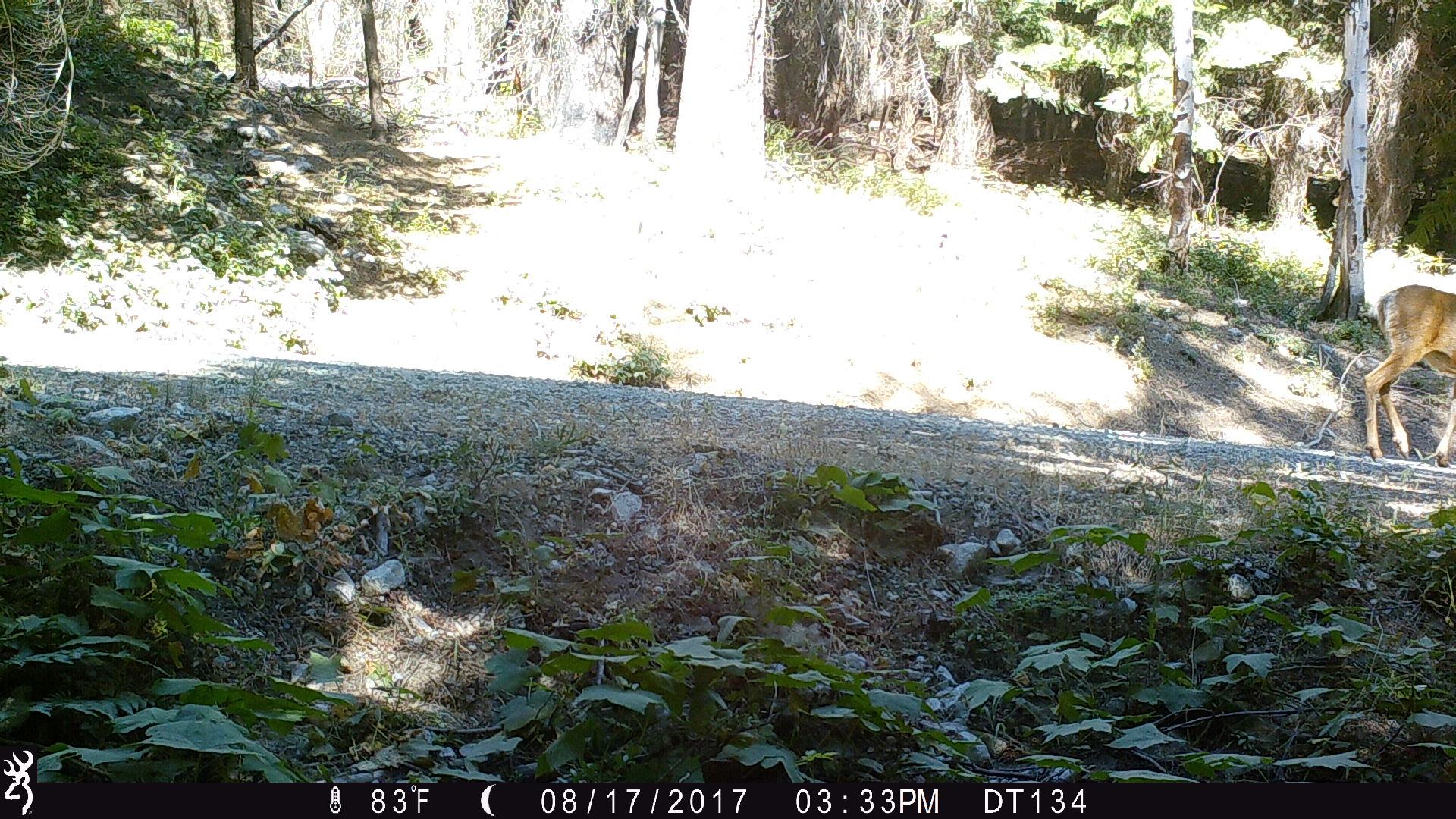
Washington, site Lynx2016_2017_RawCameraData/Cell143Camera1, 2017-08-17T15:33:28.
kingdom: Animalia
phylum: Chordata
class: Mammalia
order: Artiodactyla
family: Cervidae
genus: Odocoileus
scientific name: Odocoileus hemionus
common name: mule deer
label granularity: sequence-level